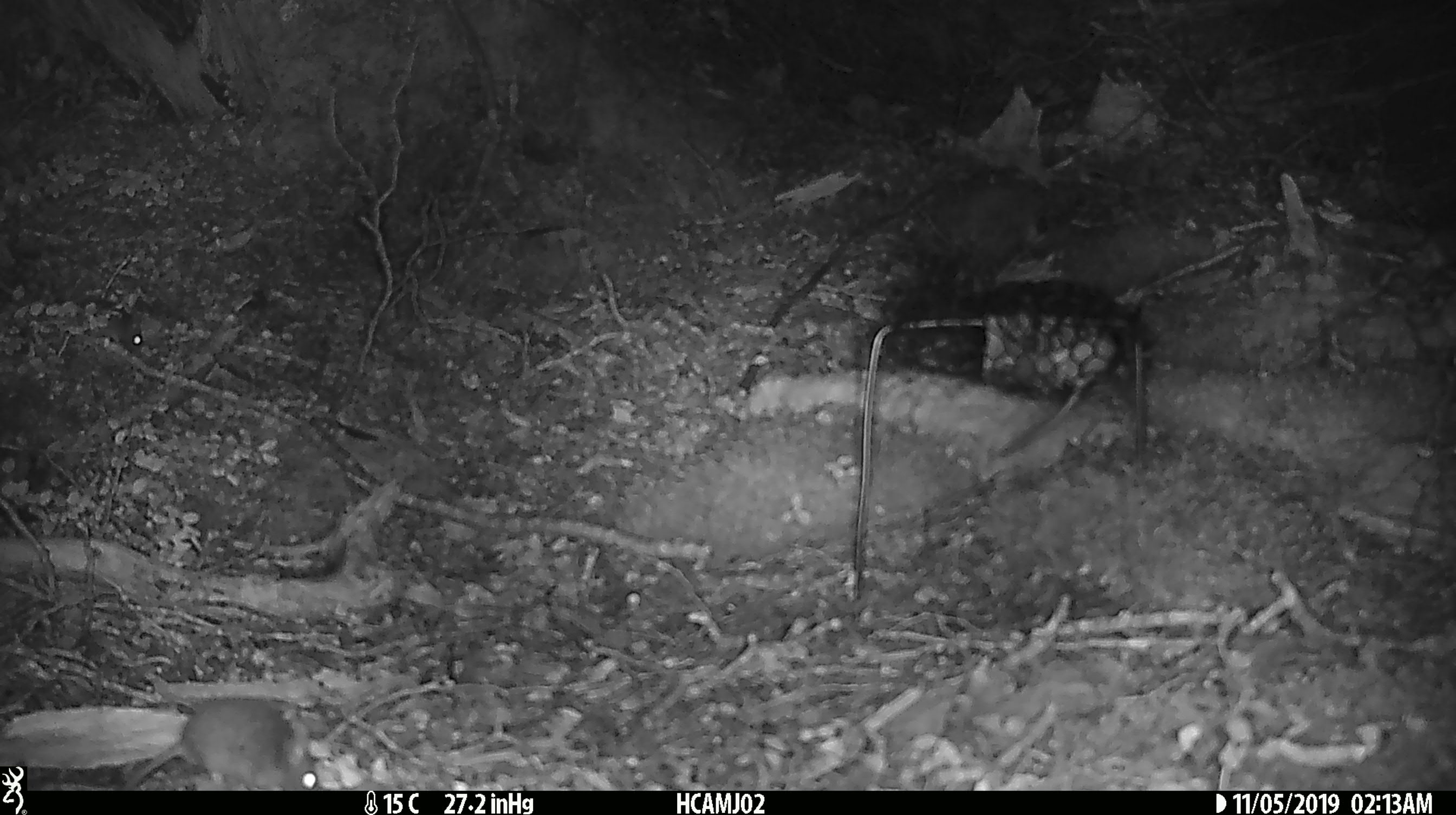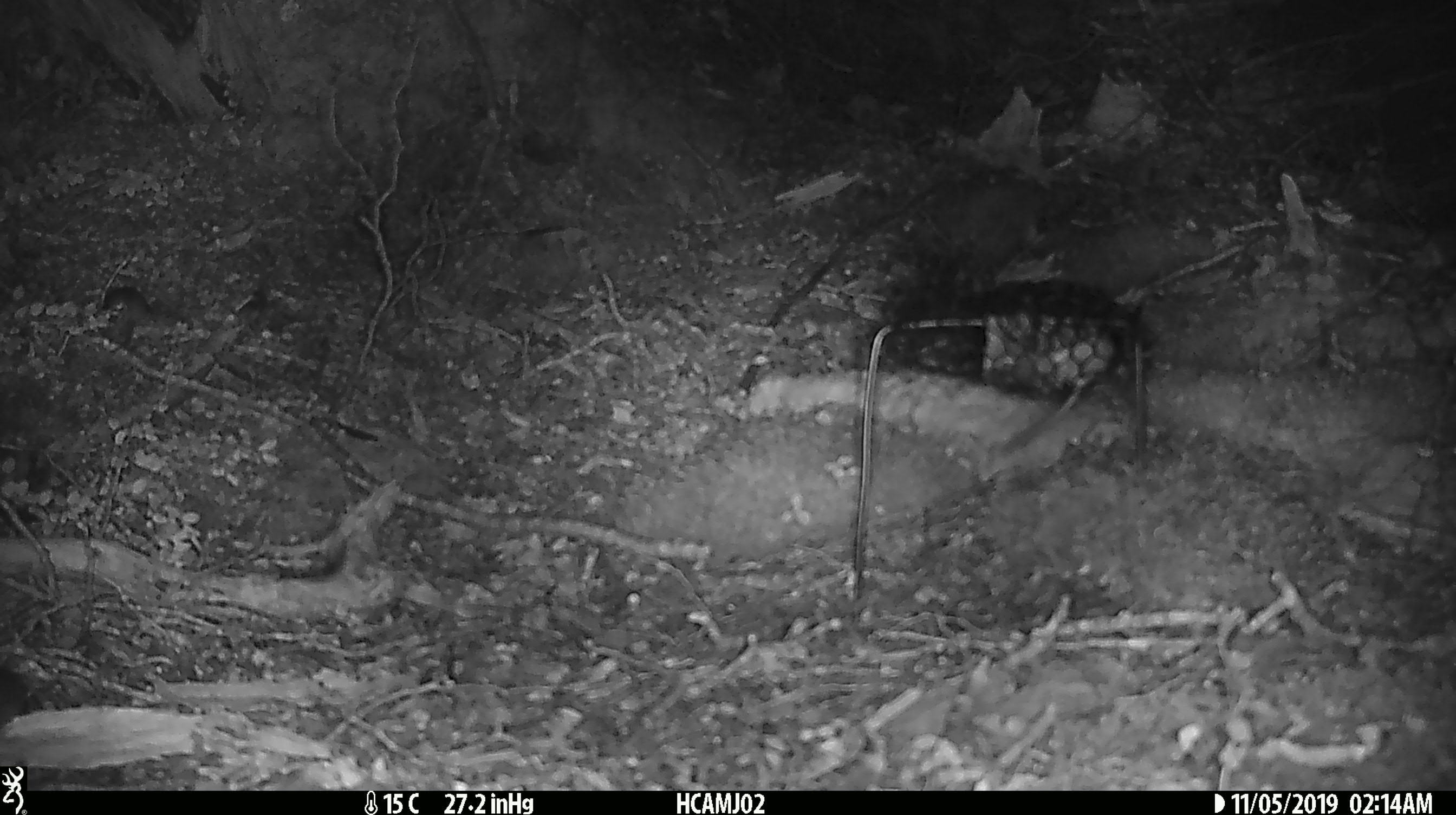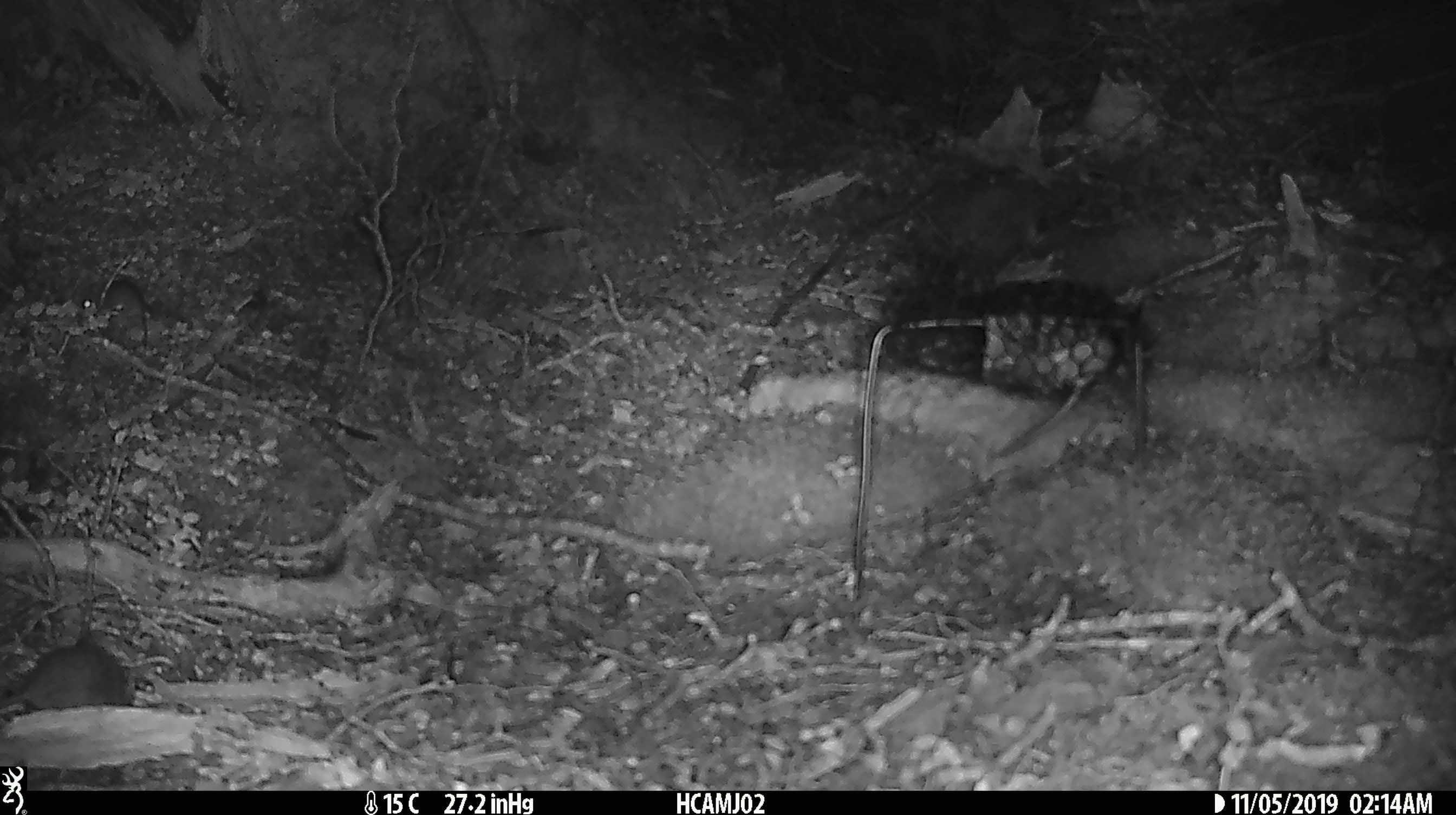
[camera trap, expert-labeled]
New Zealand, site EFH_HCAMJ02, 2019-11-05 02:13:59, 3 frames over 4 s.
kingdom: Animalia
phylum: Chordata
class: Mammalia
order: Rodentia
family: Muridae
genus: Mus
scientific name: Mus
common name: mouse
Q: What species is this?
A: Mouse (Mus).